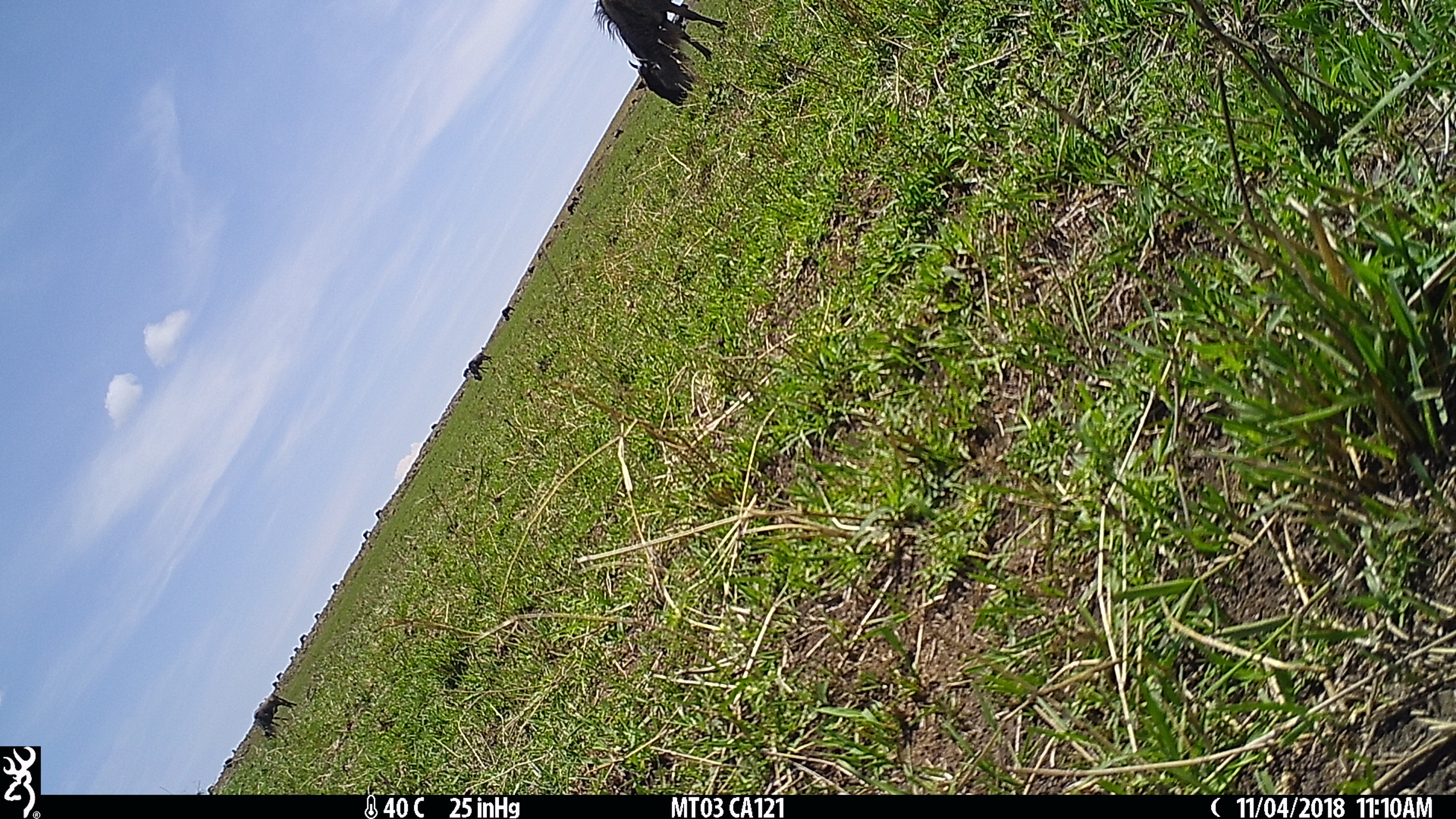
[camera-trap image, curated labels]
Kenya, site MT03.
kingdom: Animalia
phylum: Chordata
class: Mammalia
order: Artiodactyla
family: Bovidae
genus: Connochaetes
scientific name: Connochaetes taurinus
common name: blue wildebeest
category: wildebeest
Wildebeest (blue wildebeest) (Connochaetes taurinus).